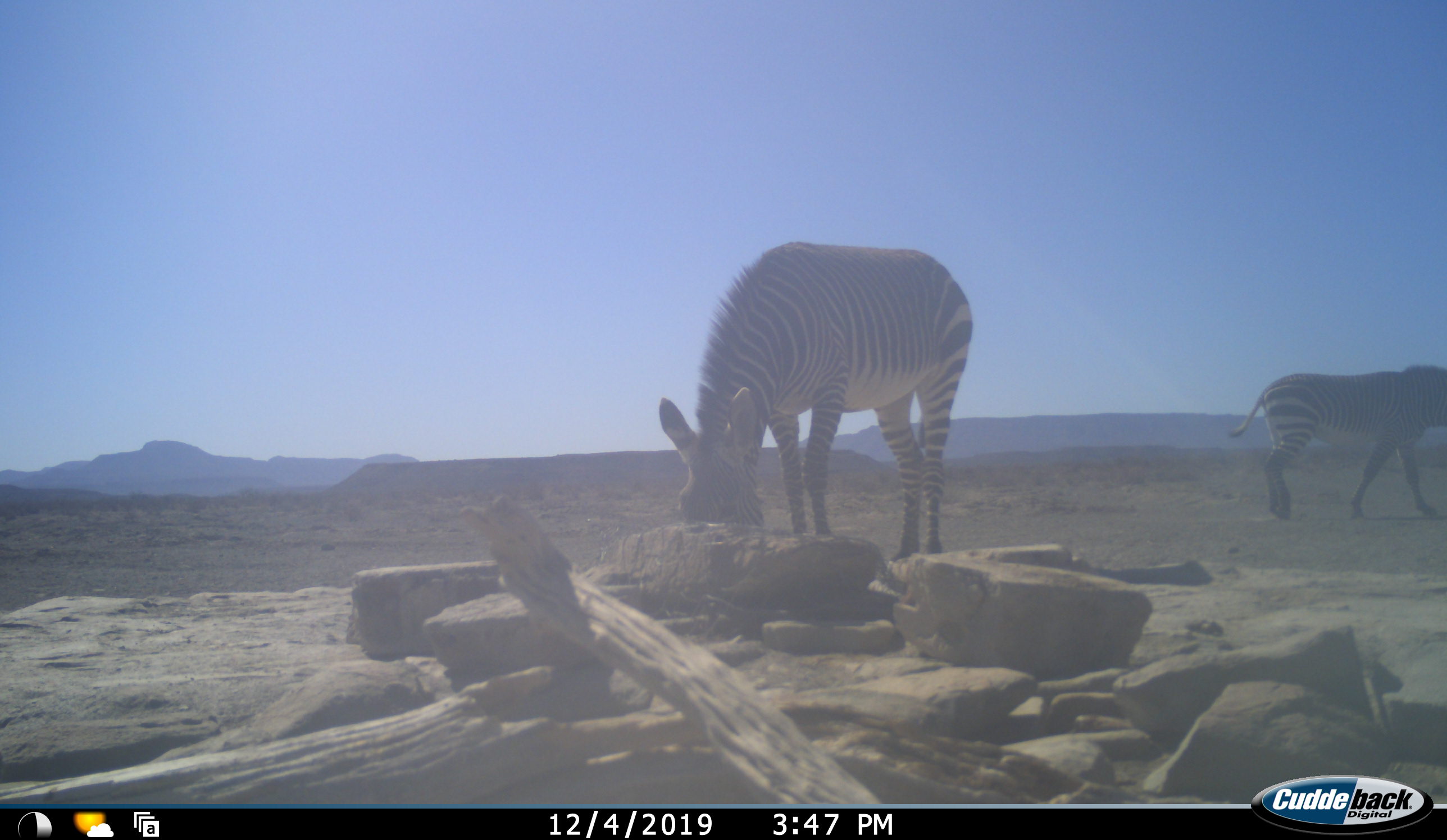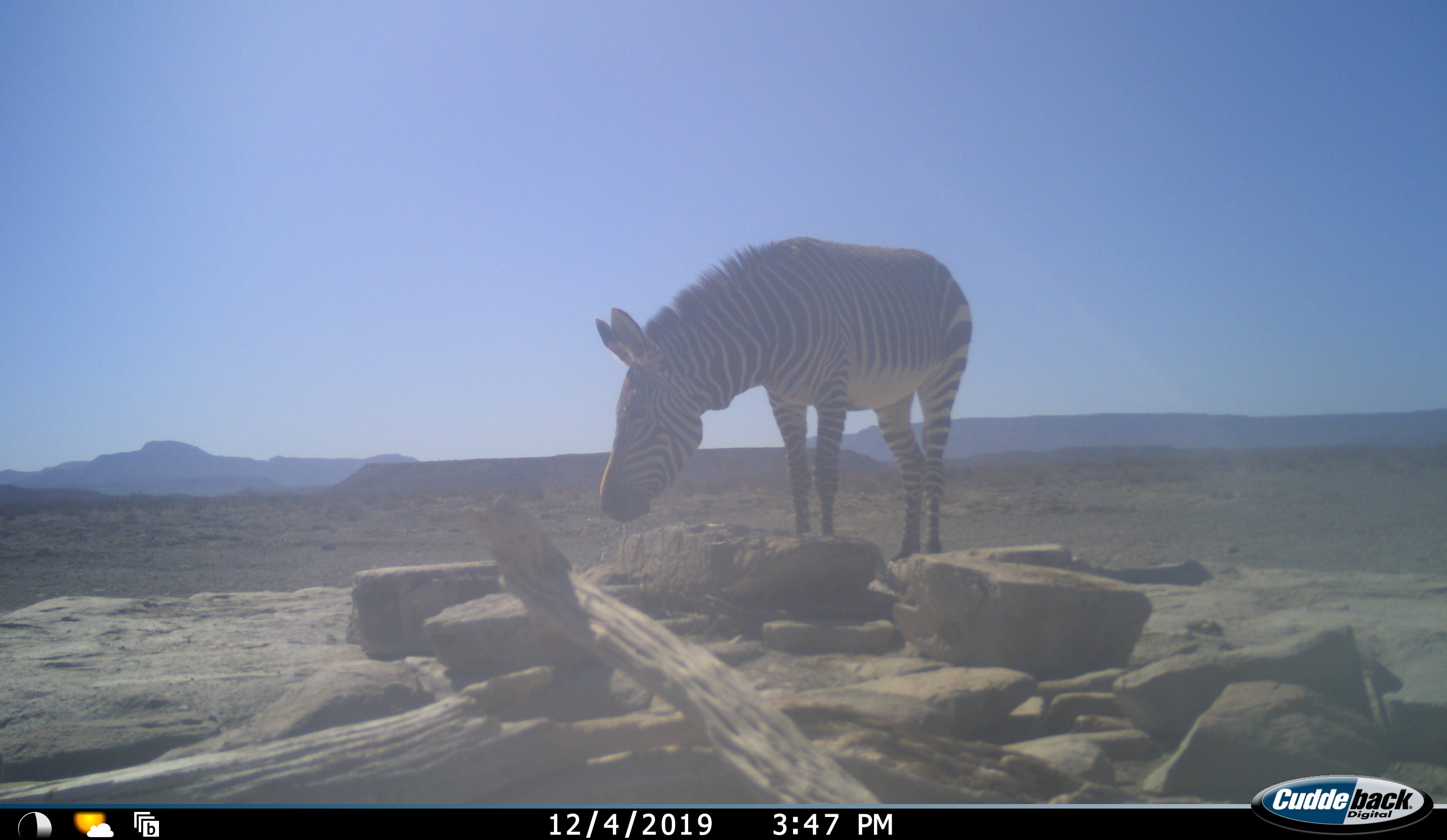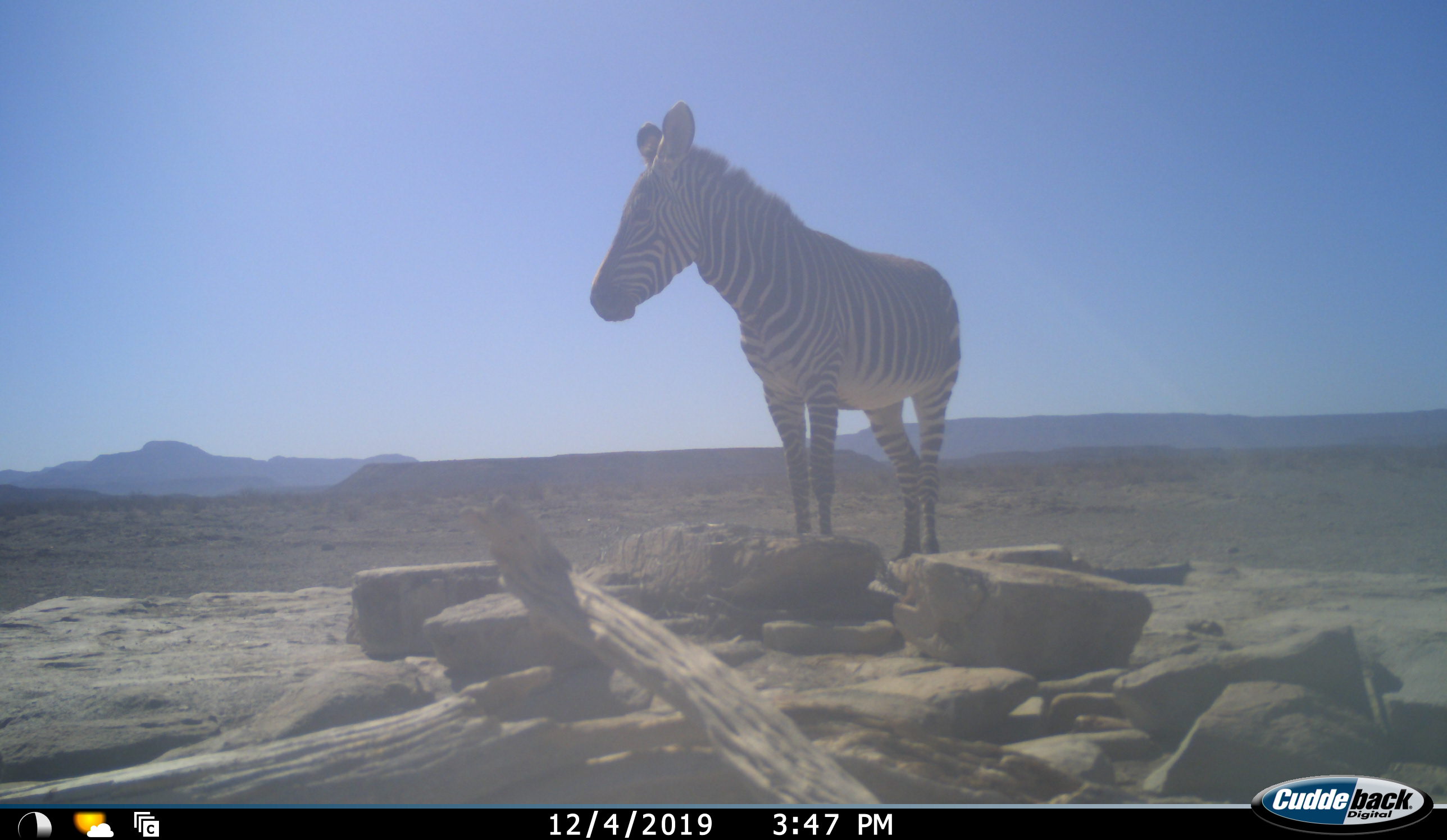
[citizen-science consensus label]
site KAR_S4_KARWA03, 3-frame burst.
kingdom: Animalia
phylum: Chordata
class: Mammalia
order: Perissodactyla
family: Equidae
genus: Equus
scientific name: Equus zebra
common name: mountain zebra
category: zebramountain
Zebramountain (mountain zebra) (Equus zebra), count 2. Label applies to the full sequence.